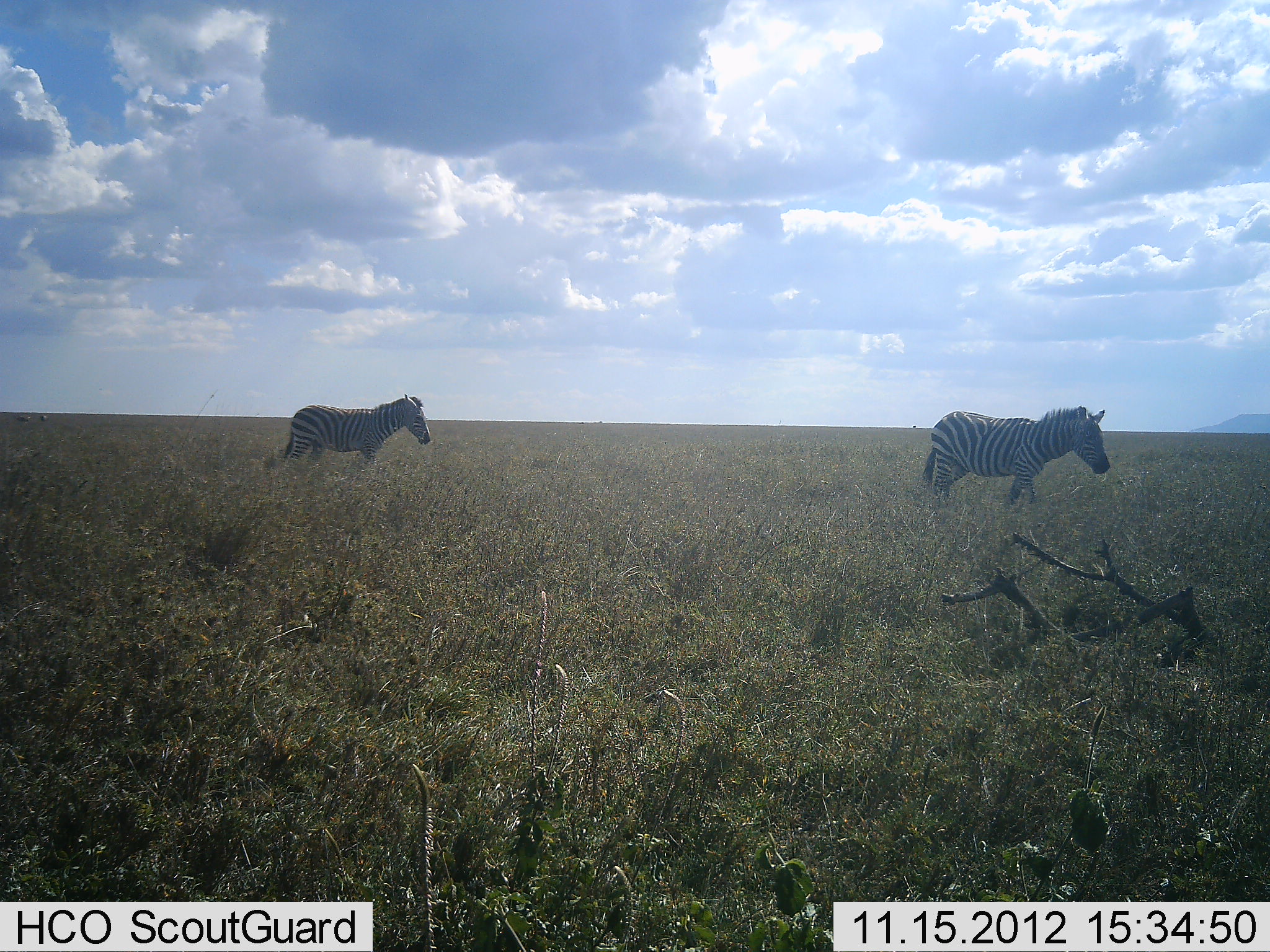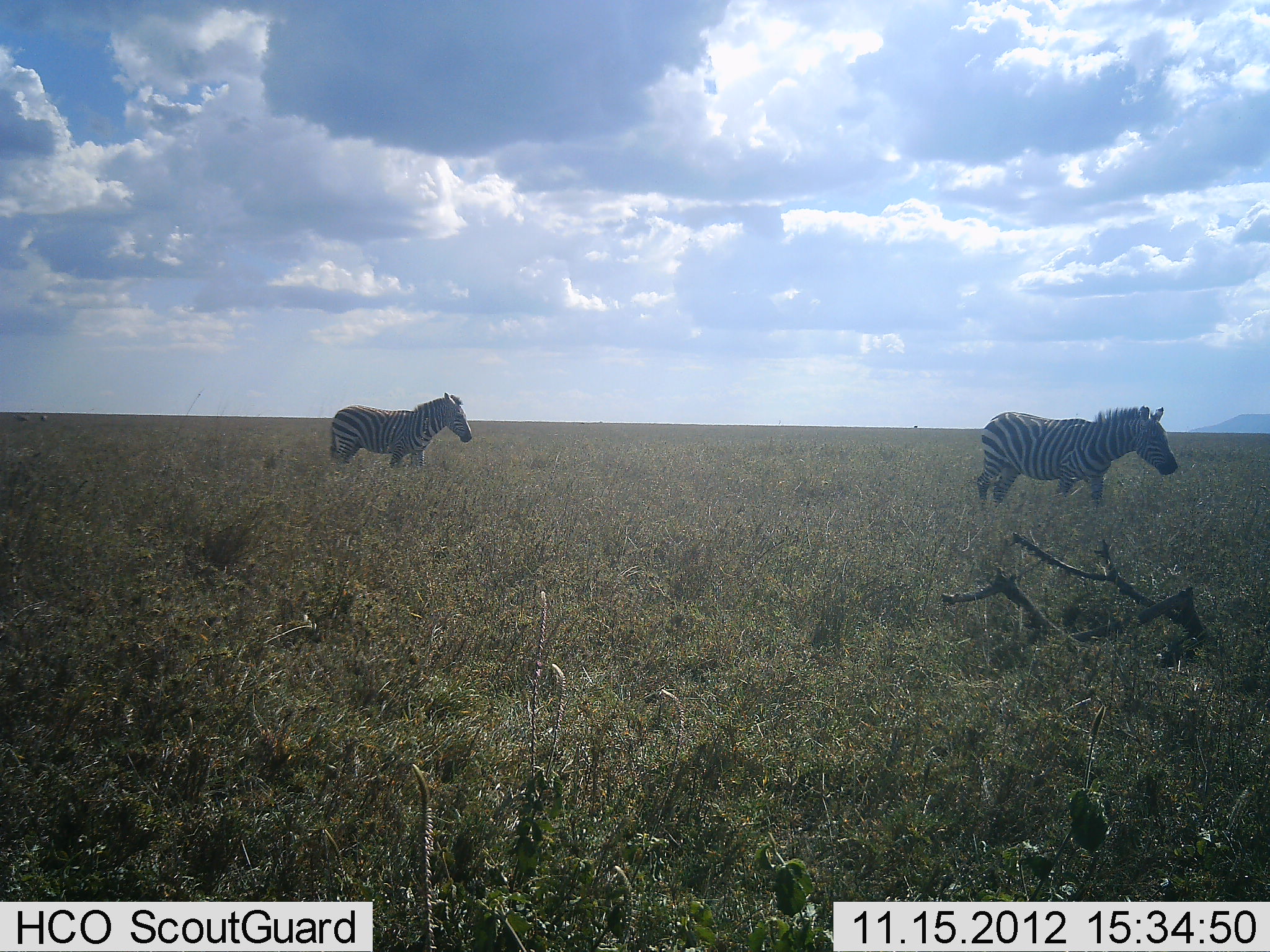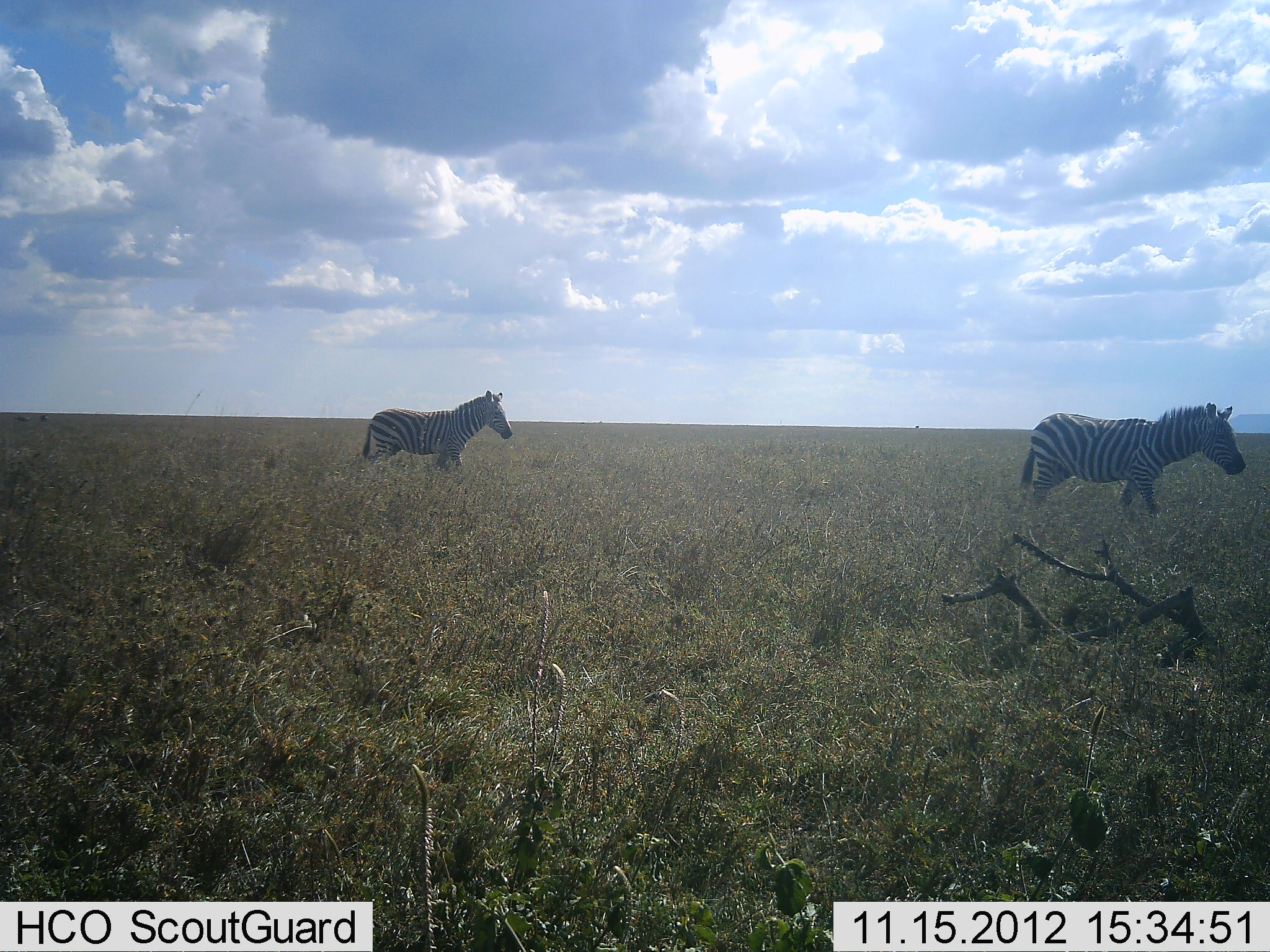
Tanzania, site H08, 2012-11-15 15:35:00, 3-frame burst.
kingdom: Animalia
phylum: Chordata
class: Mammalia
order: Perissodactyla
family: Equidae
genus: Equus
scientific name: Equus quagga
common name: plains zebra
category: zebra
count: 2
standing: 20%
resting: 0%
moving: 80%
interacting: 0%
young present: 0%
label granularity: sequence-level